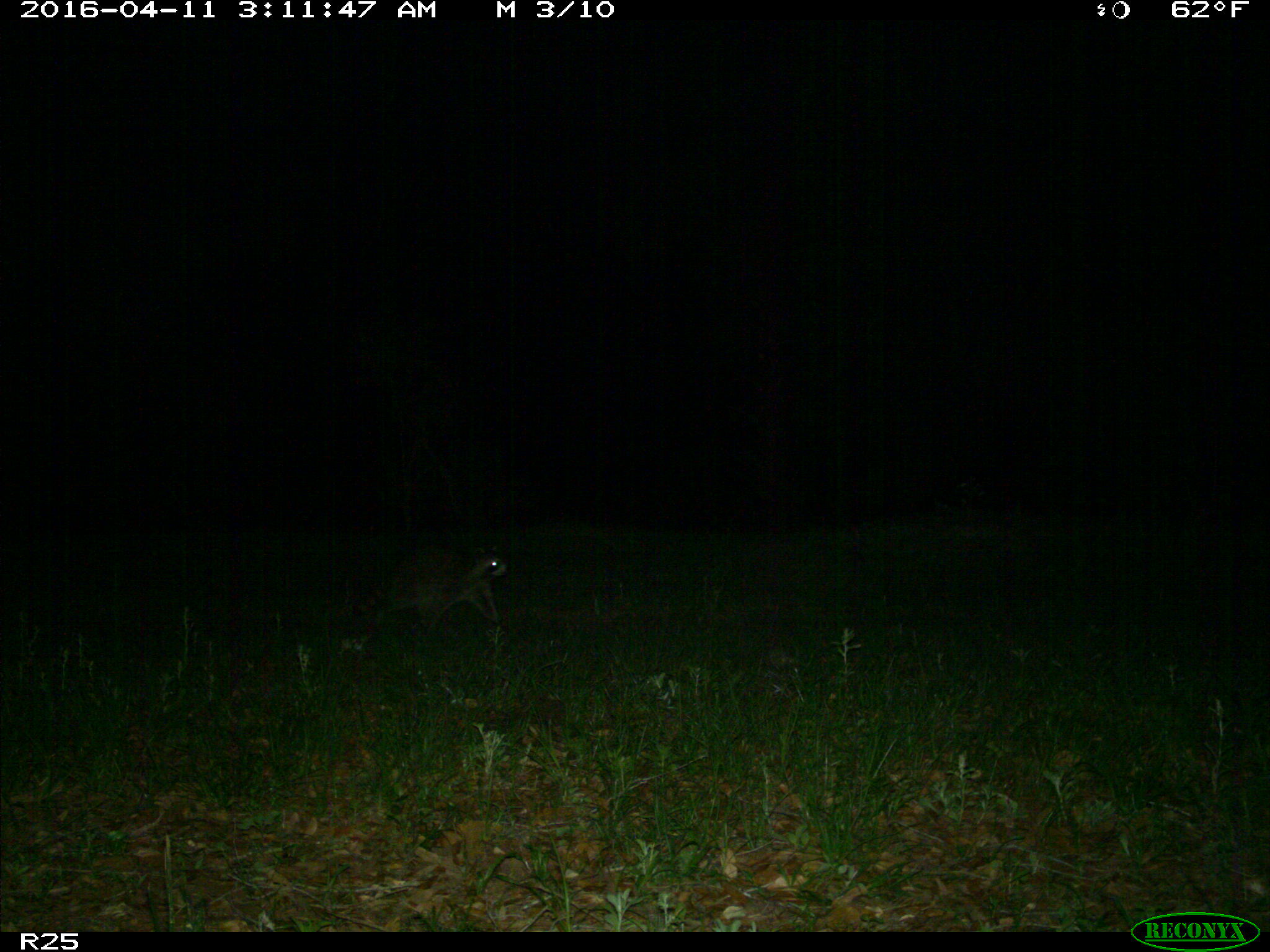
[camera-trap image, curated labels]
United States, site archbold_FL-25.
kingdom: Animalia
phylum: Chordata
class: Mammalia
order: Carnivora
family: Procyonidae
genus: Procyon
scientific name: Procyon lotor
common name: common raccoon